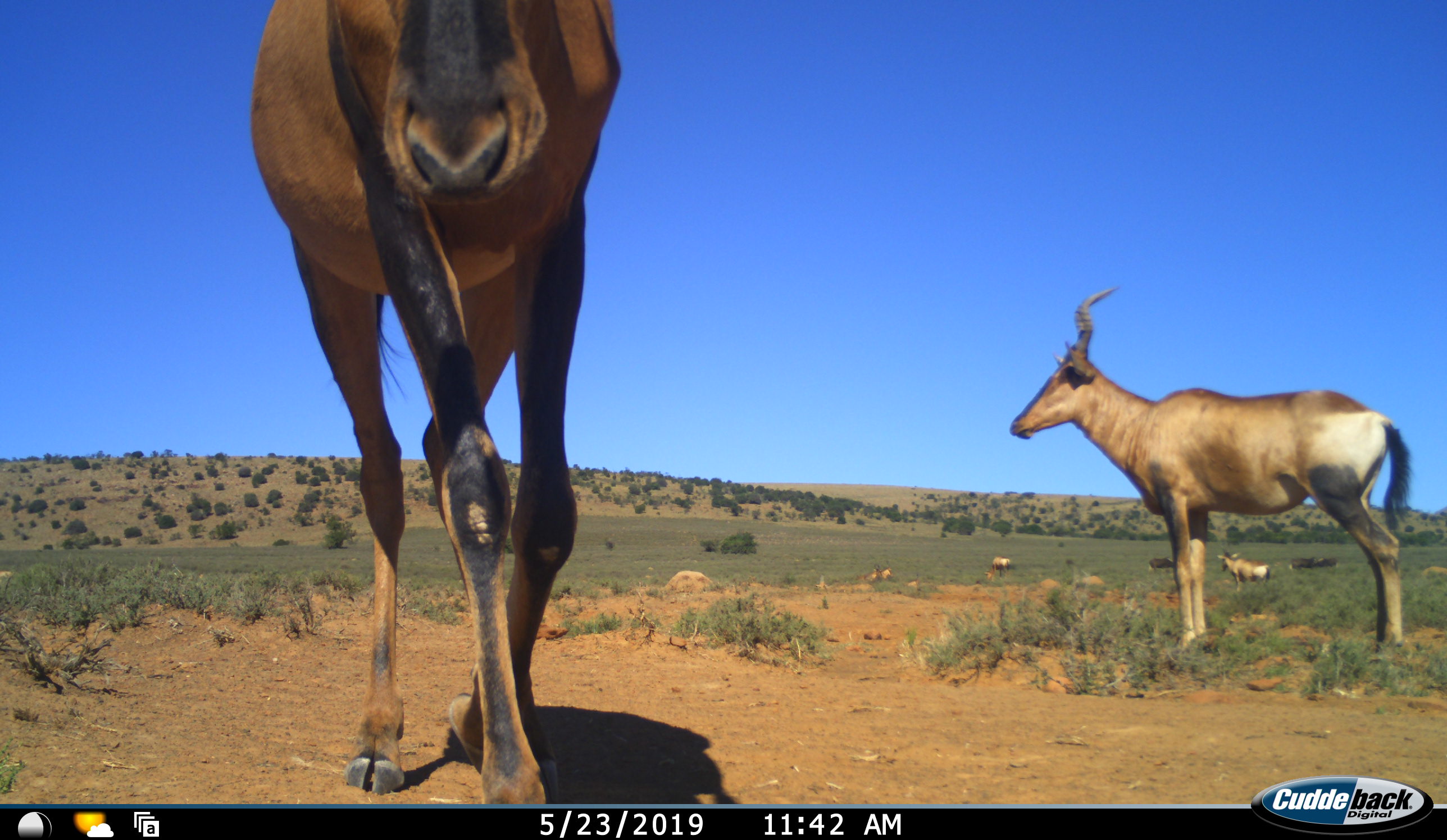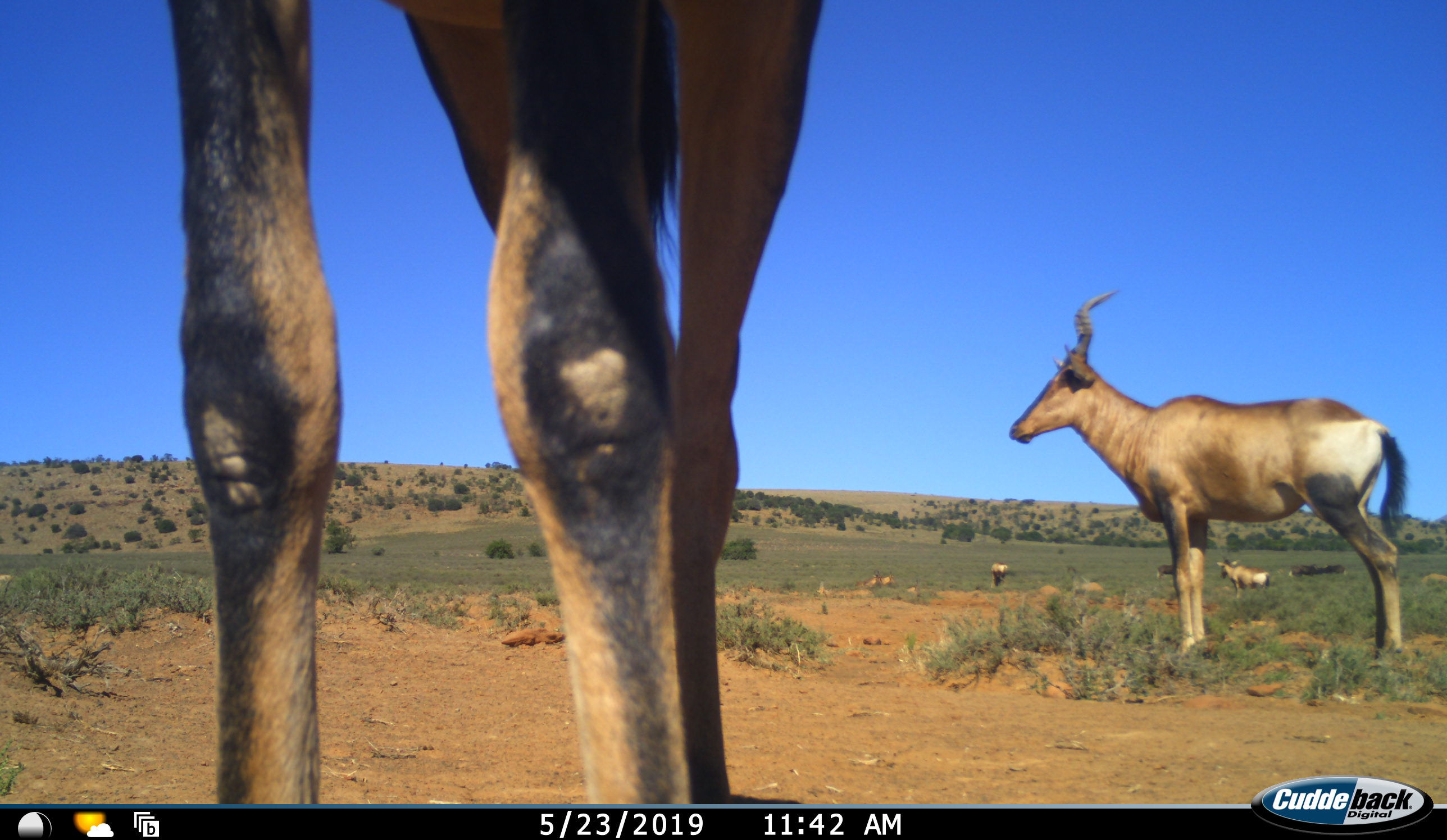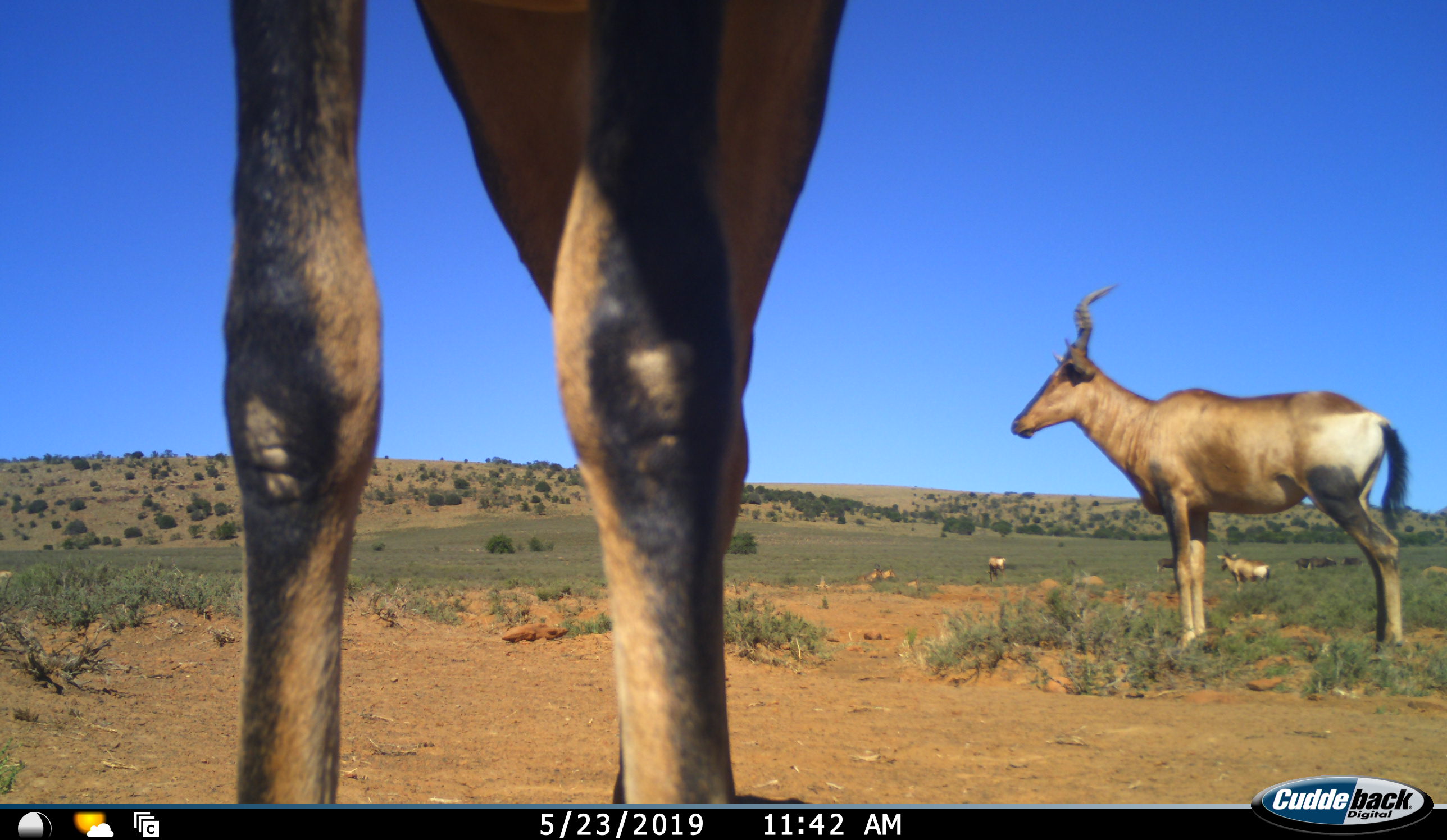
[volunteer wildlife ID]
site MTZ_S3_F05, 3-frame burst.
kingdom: Animalia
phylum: Chordata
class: Mammalia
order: Artiodactyla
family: Bovidae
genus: Alcelaphus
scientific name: Alcelaphus buselaphus caama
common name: red hartebeest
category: hartebeestred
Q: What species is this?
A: Hartebeestred (red hartebeest) (Alcelaphus buselaphus caama).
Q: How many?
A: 5.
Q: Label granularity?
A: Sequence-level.